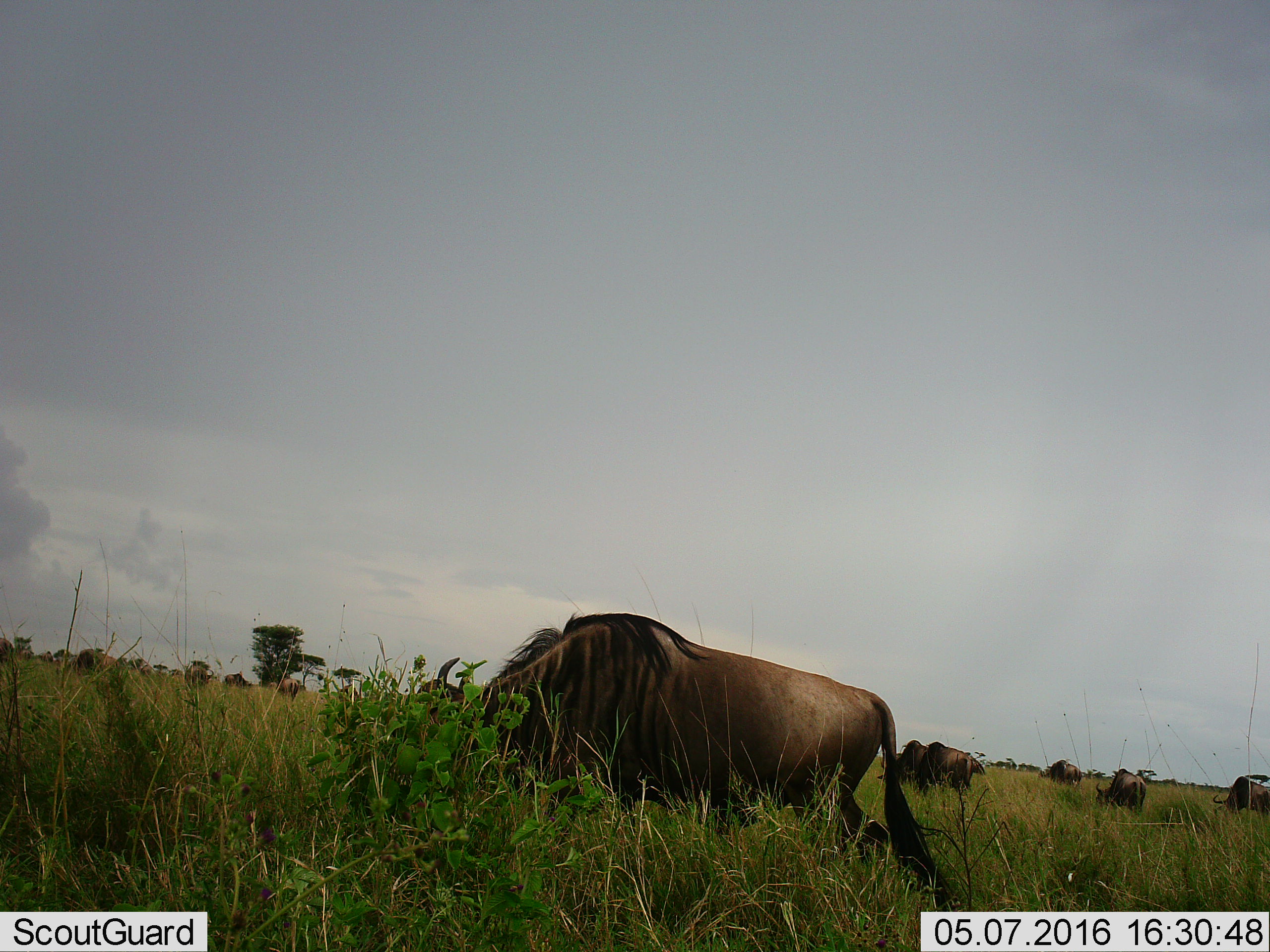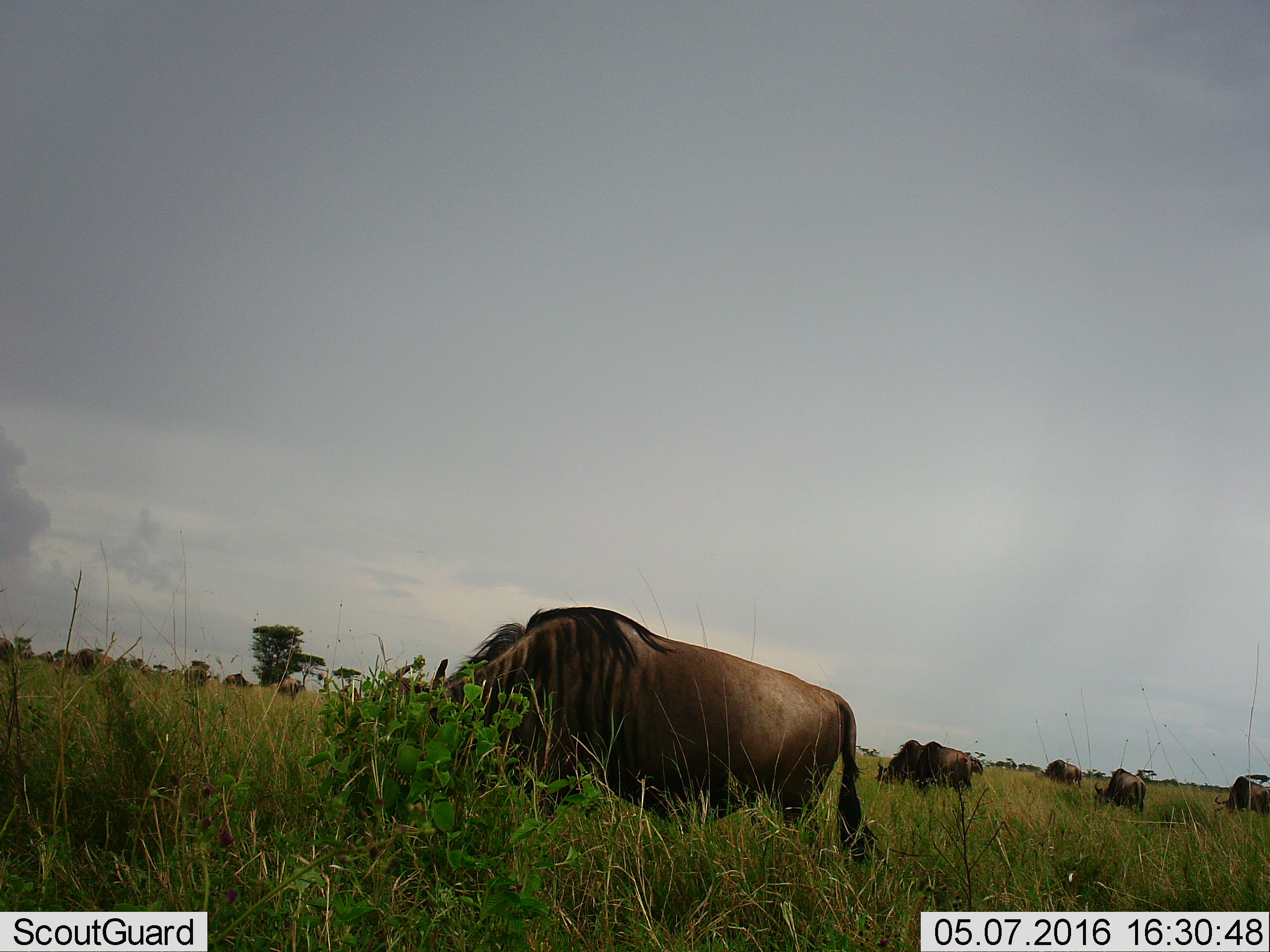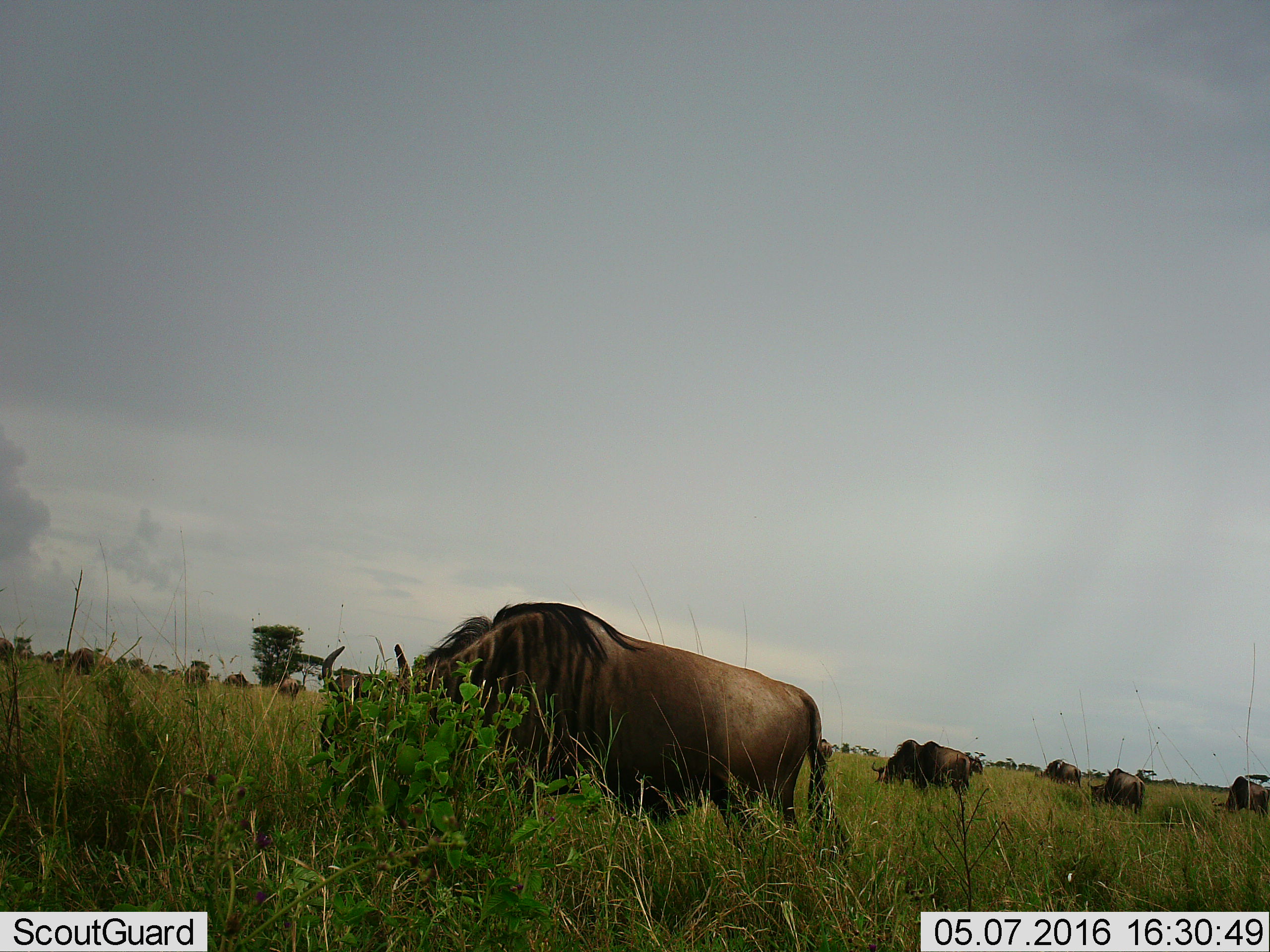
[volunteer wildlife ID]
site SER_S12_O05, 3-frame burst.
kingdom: Animalia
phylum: Chordata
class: Mammalia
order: Artiodactyla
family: Bovidae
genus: Connochaetes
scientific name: Connochaetes taurinus taurinus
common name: blue wildebeest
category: wildebeestblue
Wildebeestblue (blue wildebeest) (Connochaetes taurinus taurinus), count 11-50. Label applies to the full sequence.